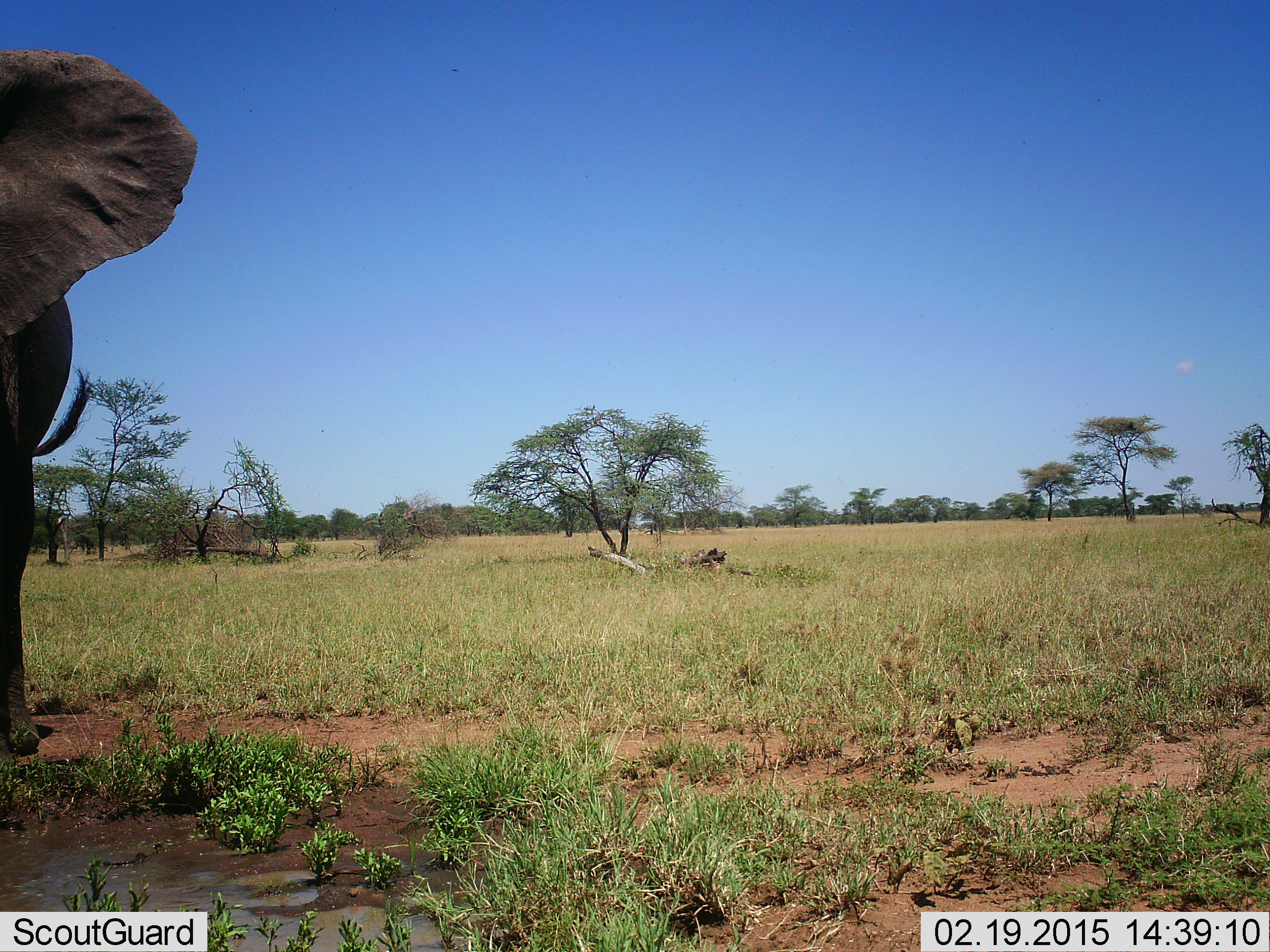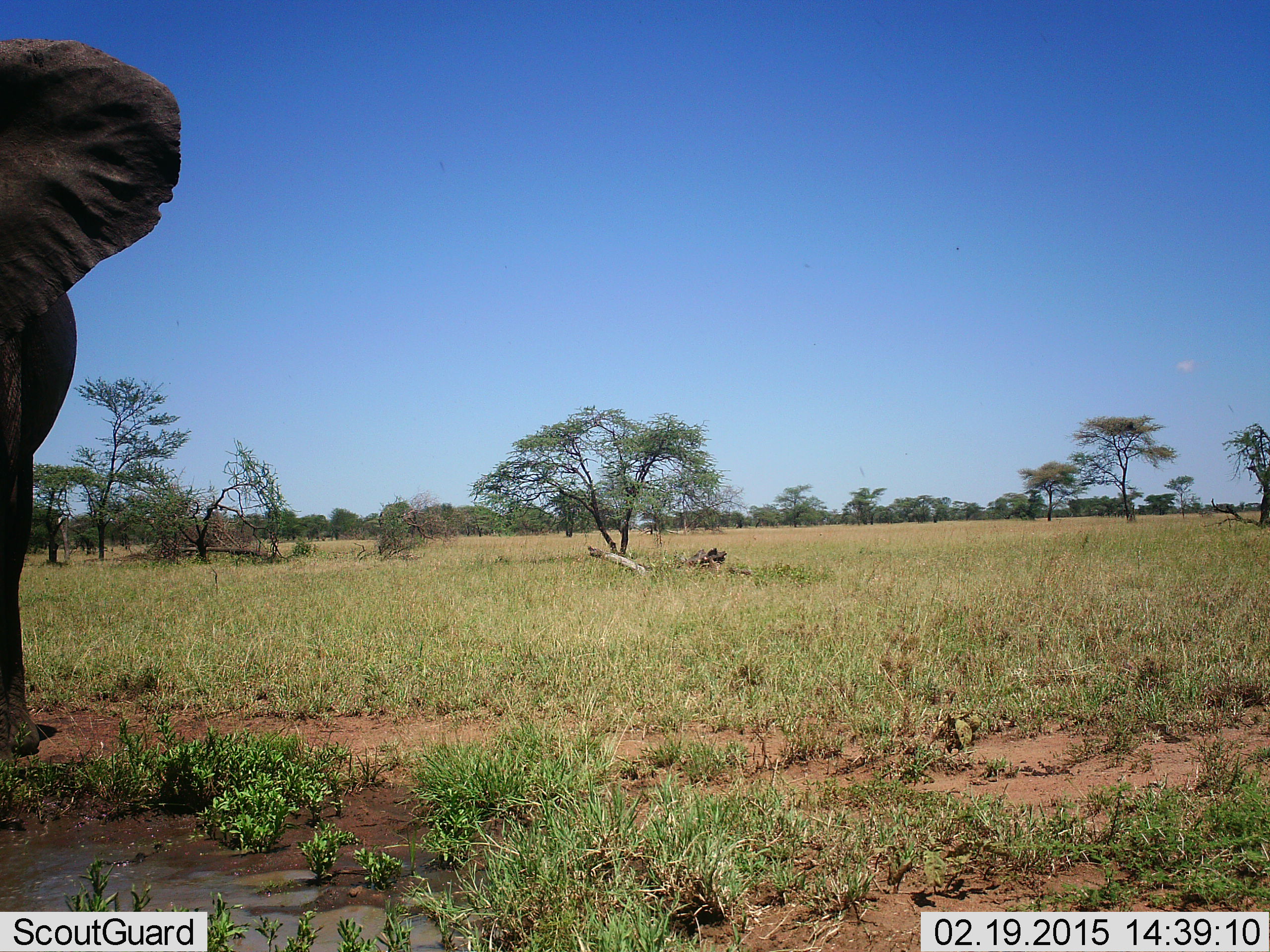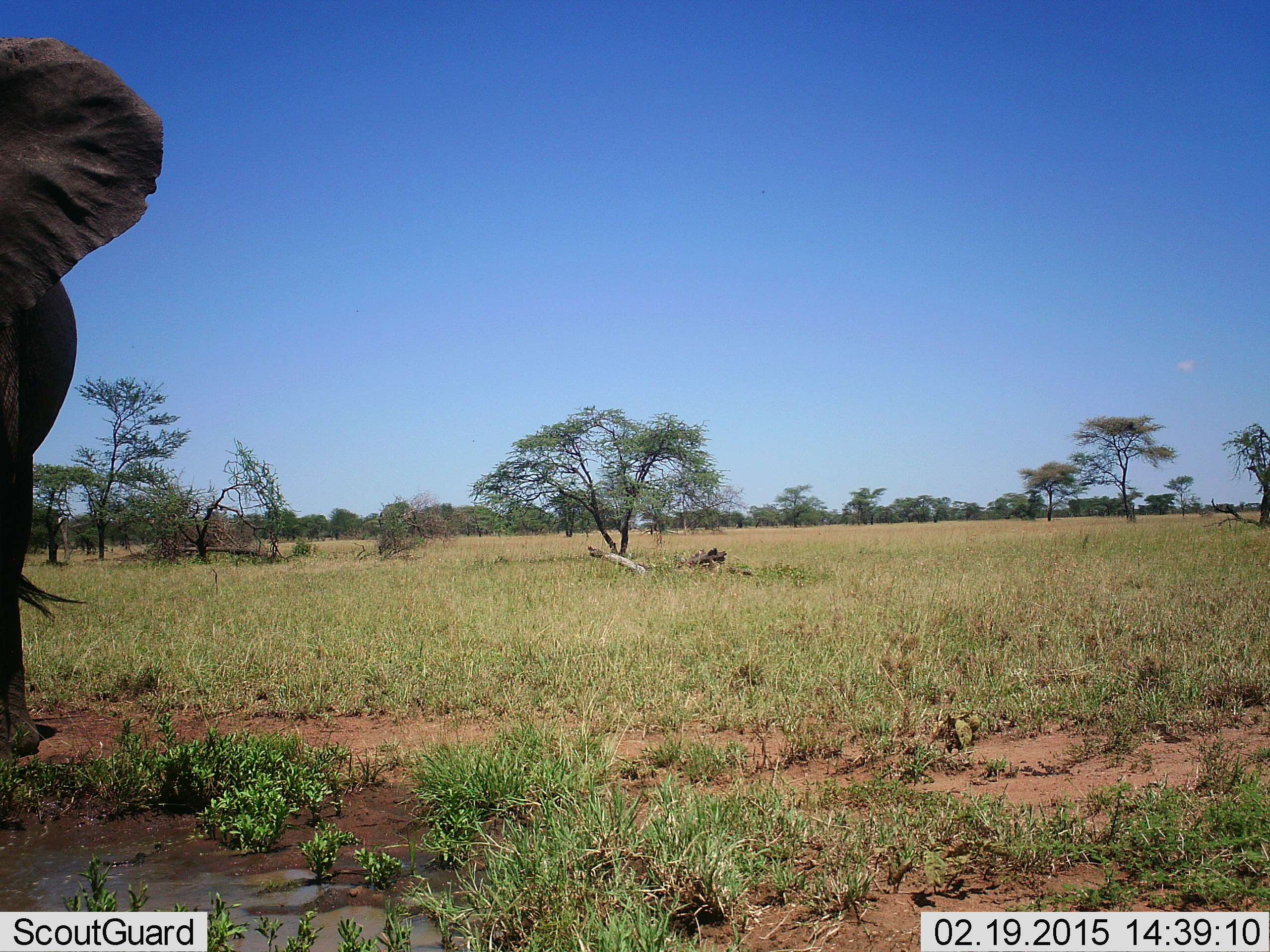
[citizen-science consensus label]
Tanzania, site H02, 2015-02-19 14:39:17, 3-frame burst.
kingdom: Animalia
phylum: Chordata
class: Mammalia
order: Proboscidea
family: Elephantidae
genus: Loxodonta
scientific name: Loxodonta africana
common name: african bush elephant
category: elephant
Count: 1.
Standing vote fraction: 90%.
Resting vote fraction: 0%.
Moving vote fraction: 10%.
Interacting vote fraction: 0%.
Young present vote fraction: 0%.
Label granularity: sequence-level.